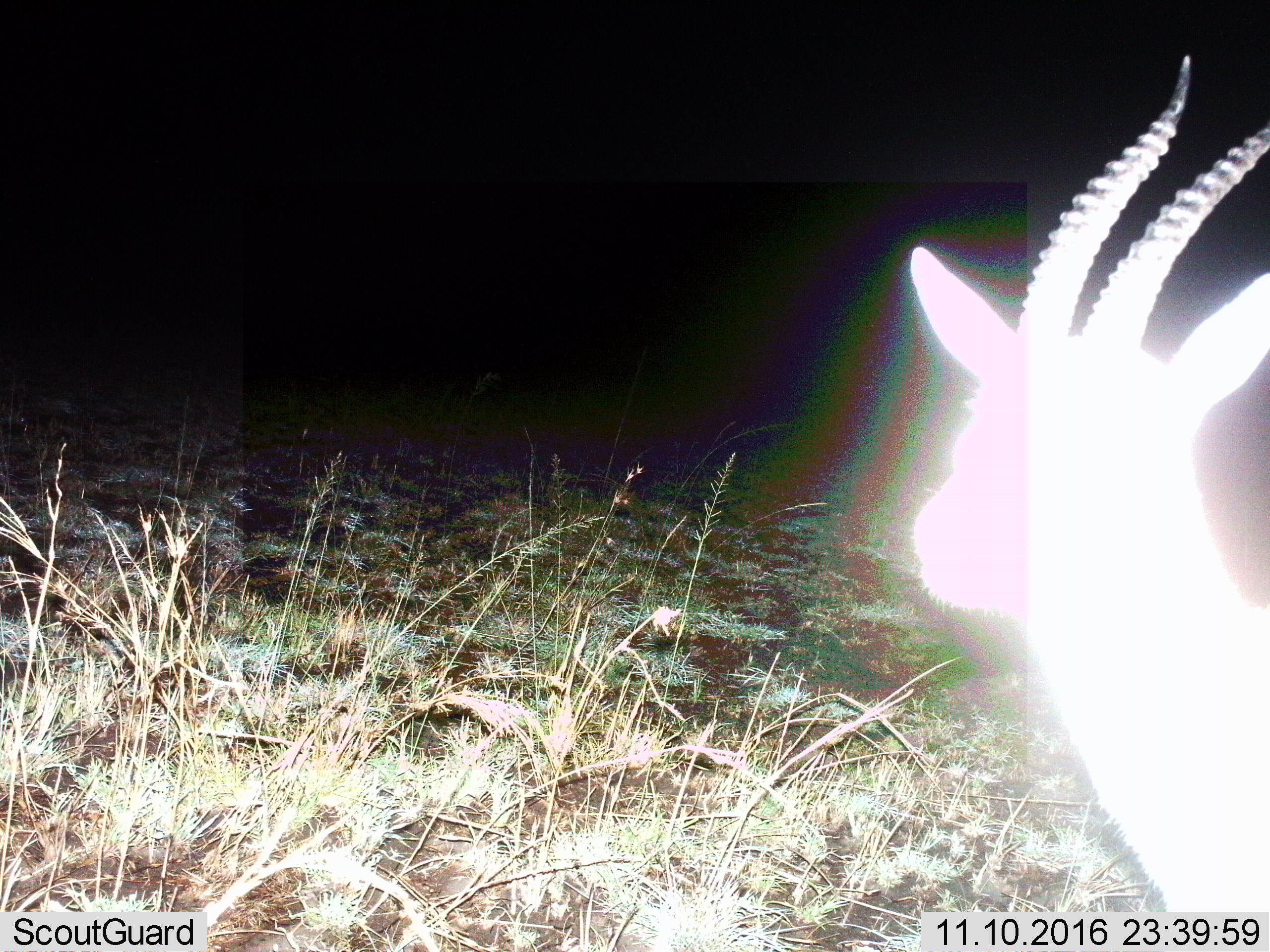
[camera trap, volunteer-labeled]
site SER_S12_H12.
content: unidentified animal